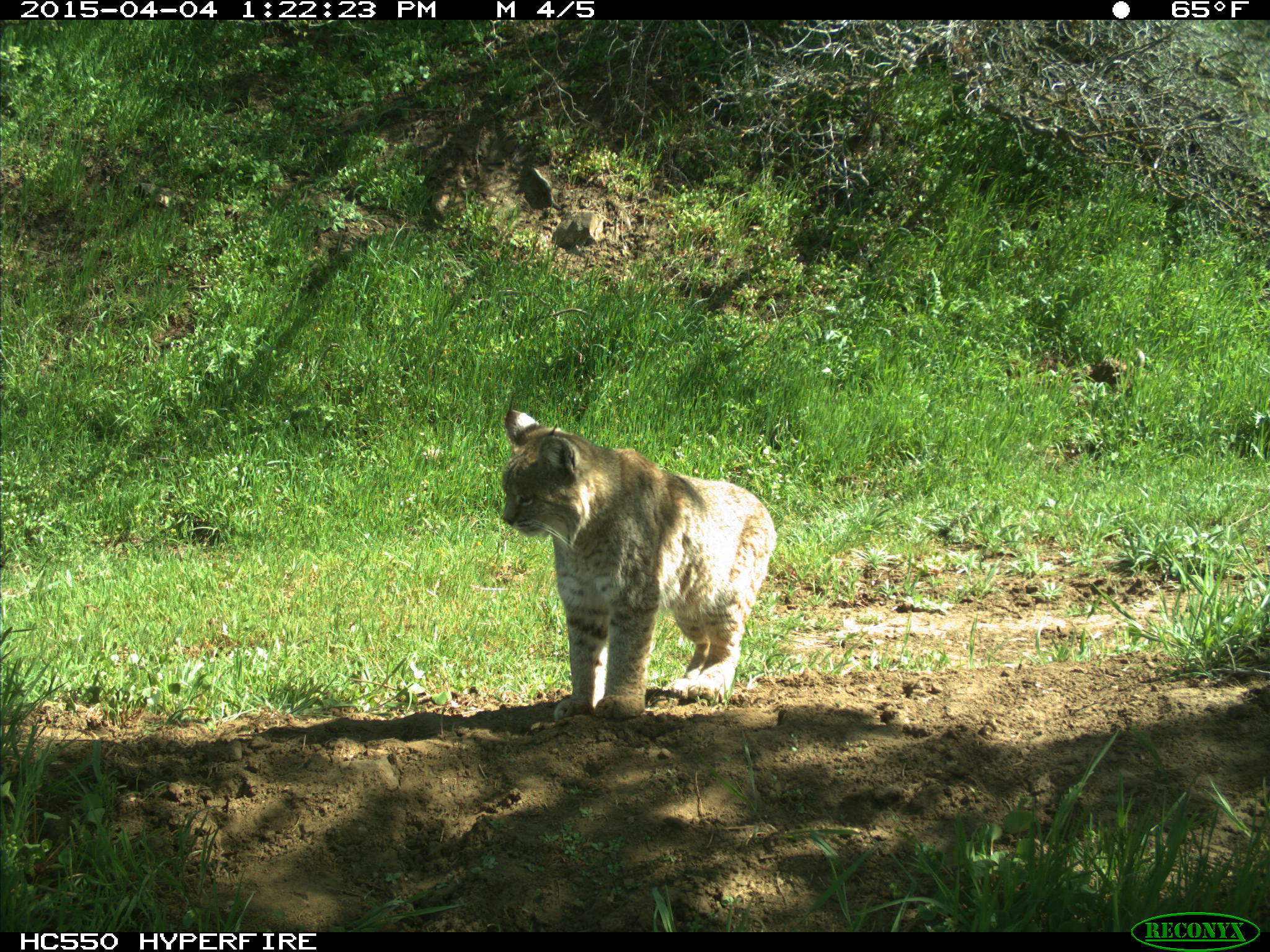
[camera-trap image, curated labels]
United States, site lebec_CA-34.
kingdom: Animalia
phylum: Chordata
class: Mammalia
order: Carnivora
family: Felidae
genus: Lynx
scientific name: Lynx rufus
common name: bobcat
Lynx rufus (bobcat).